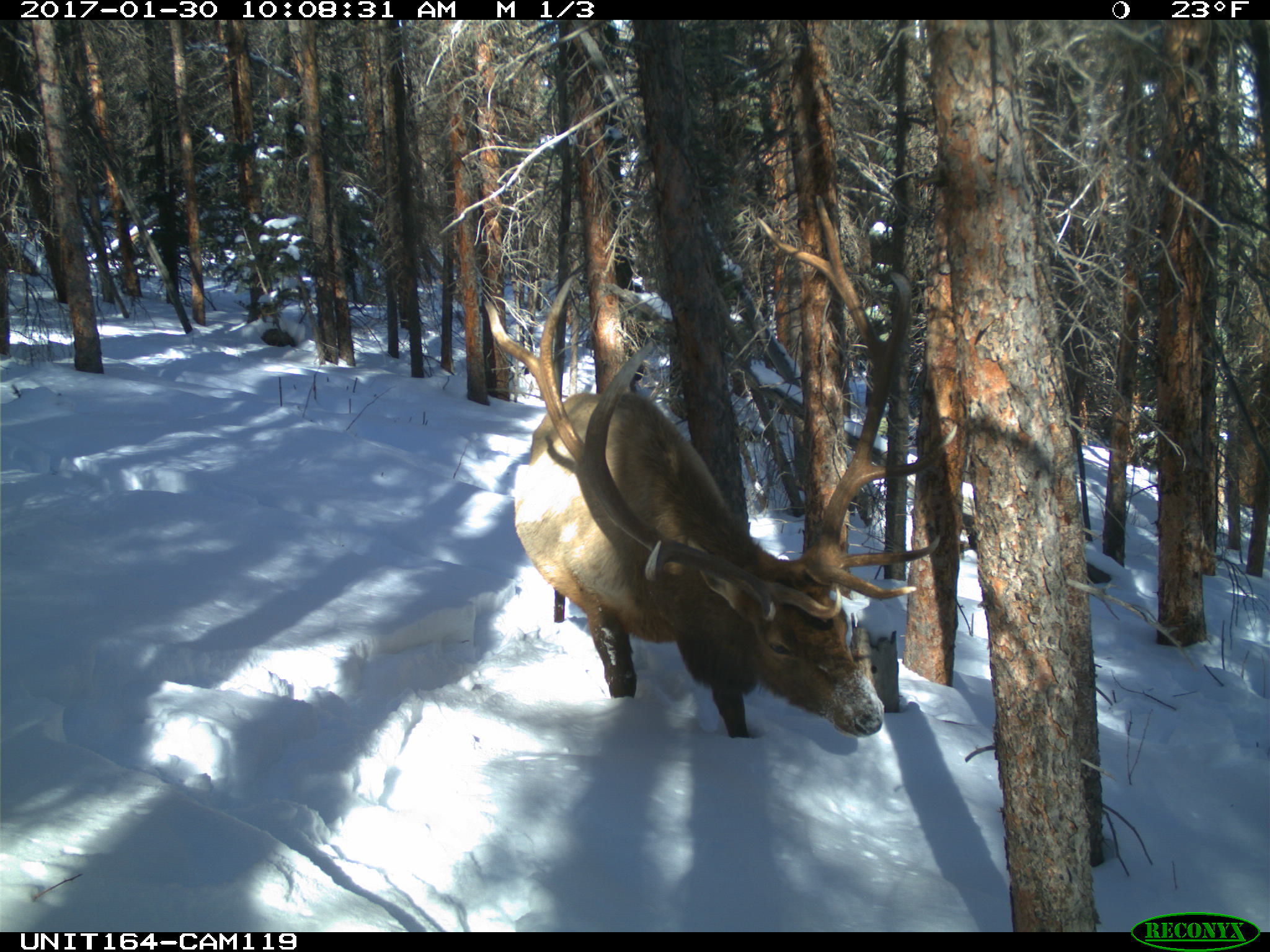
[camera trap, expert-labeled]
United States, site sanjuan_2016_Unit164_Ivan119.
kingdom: Animalia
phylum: Chordata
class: Mammalia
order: Artiodactyla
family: Cervidae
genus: Cervus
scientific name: Cervus elaphus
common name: red deer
Cervus elaphus (red deer).